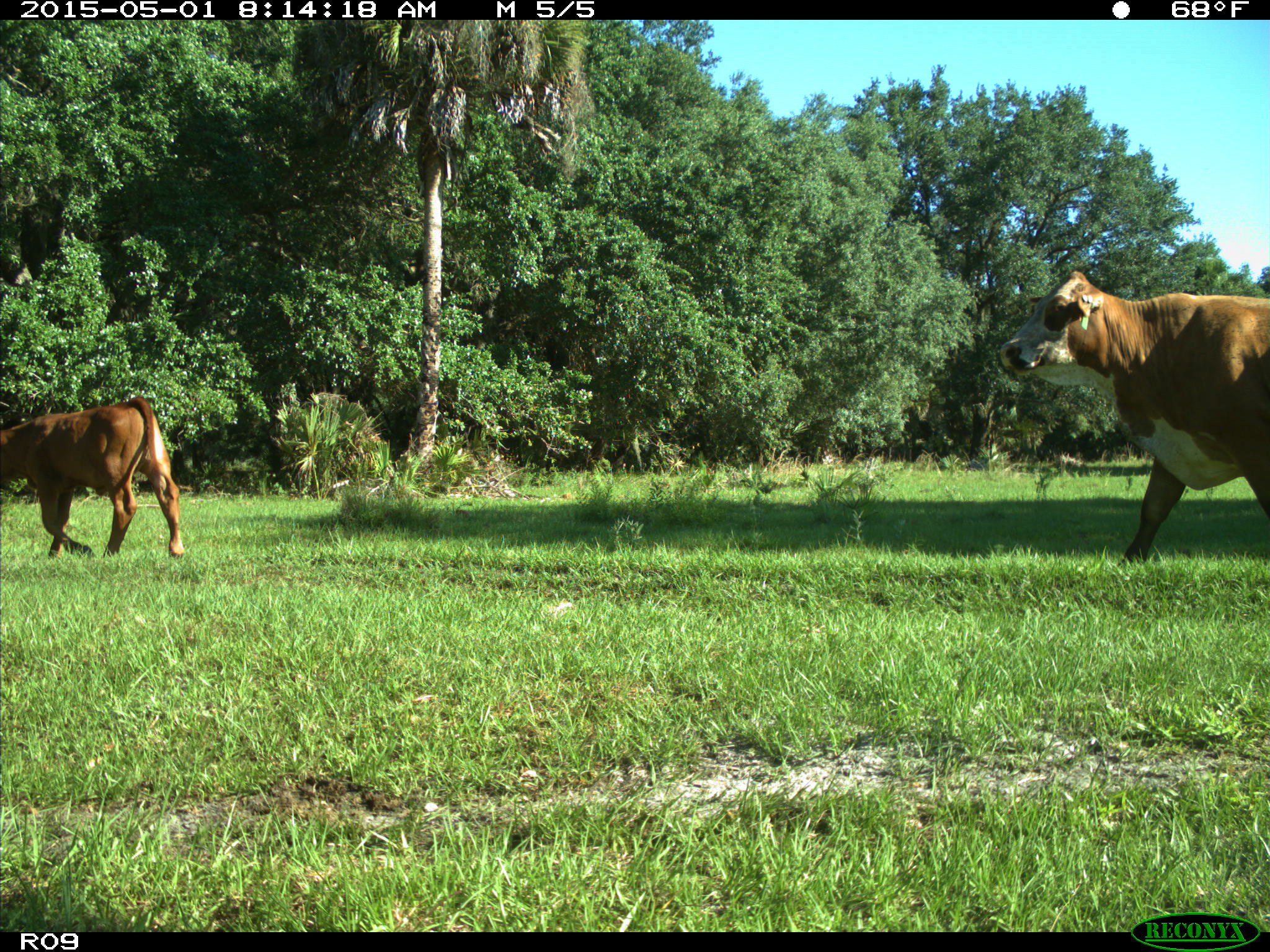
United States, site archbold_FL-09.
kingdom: Animalia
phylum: Chordata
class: Mammalia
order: Artiodactyla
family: Bovidae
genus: Bos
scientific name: Bos taurus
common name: domestic cow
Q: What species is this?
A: Bos taurus (domestic cow).